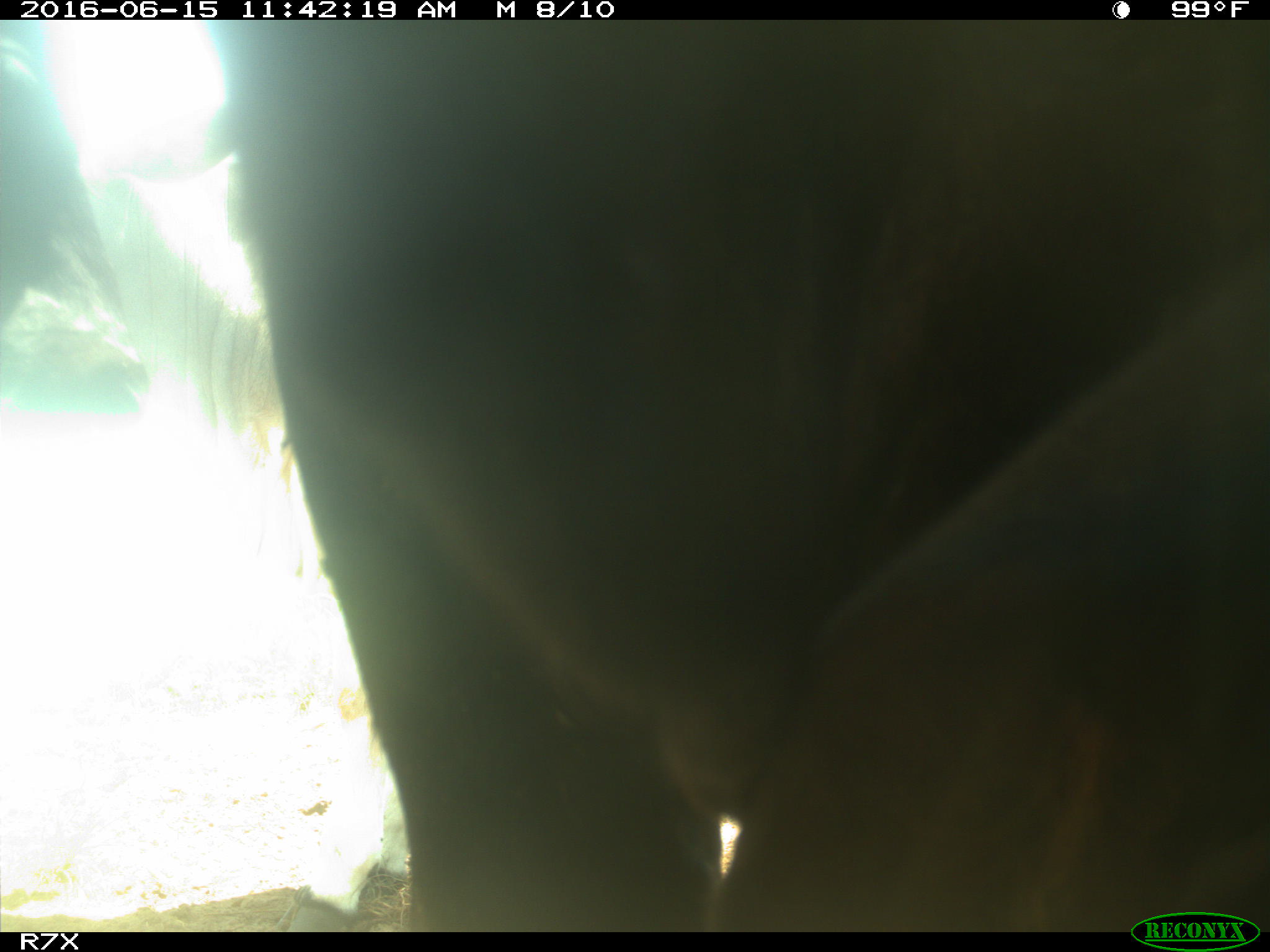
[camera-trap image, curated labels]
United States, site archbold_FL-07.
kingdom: Animalia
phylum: Chordata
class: Mammalia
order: Artiodactyla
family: Bovidae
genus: Bos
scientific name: Bos taurus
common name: domestic cow